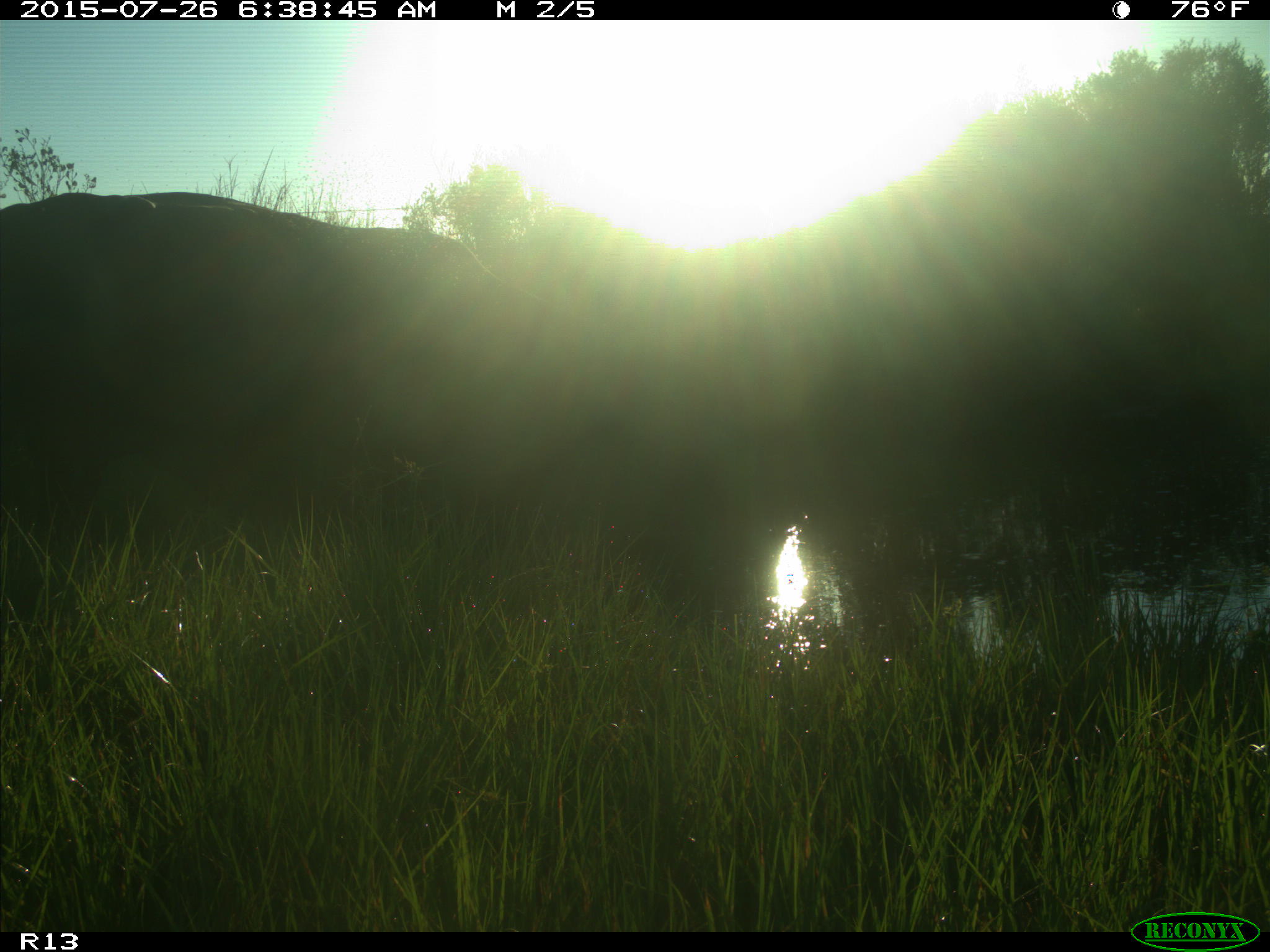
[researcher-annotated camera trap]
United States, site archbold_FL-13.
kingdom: Animalia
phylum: Chordata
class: Mammalia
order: Artiodactyla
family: Bovidae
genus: Bos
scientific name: Bos taurus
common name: domestic cow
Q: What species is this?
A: Bos taurus (domestic cow).